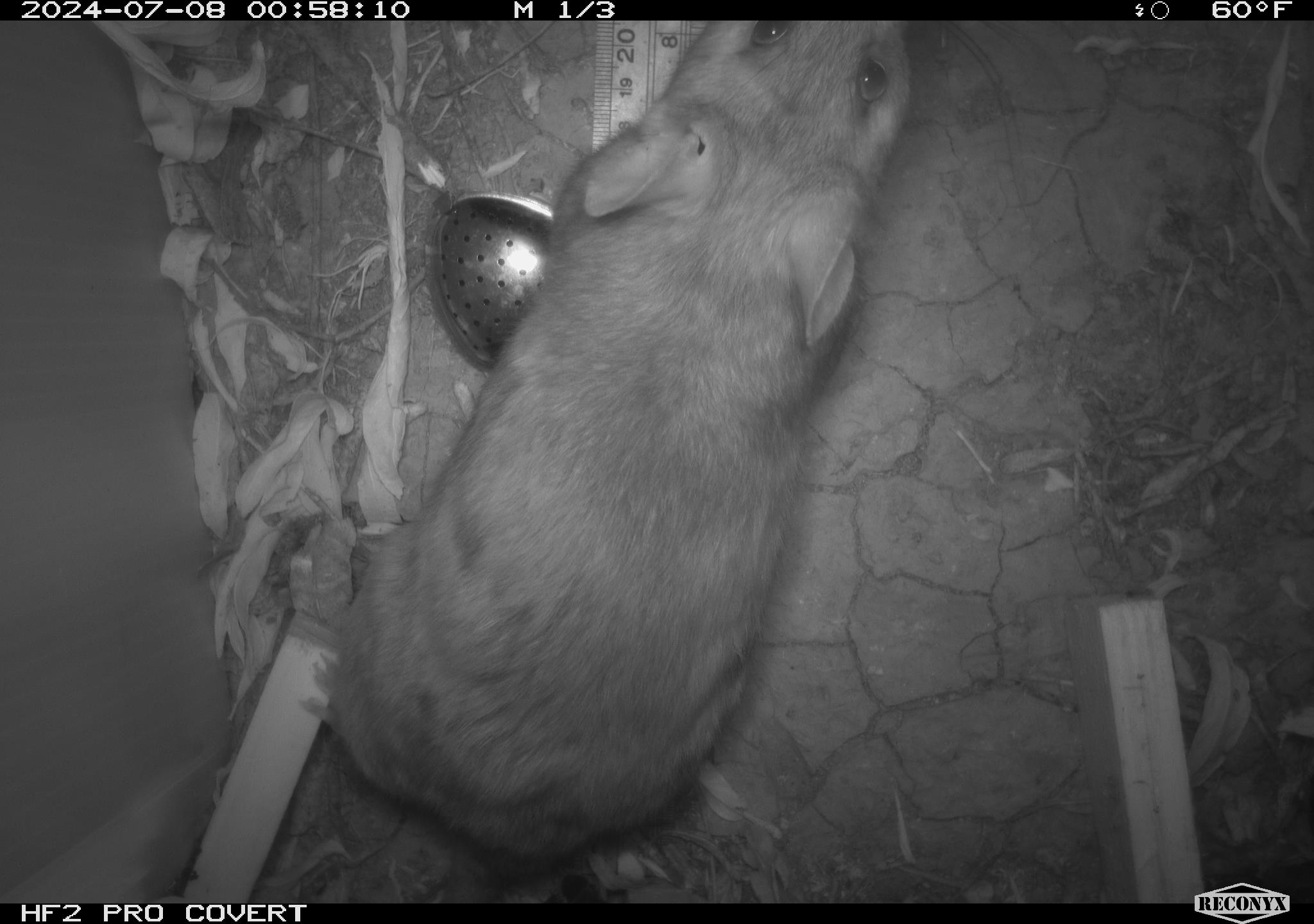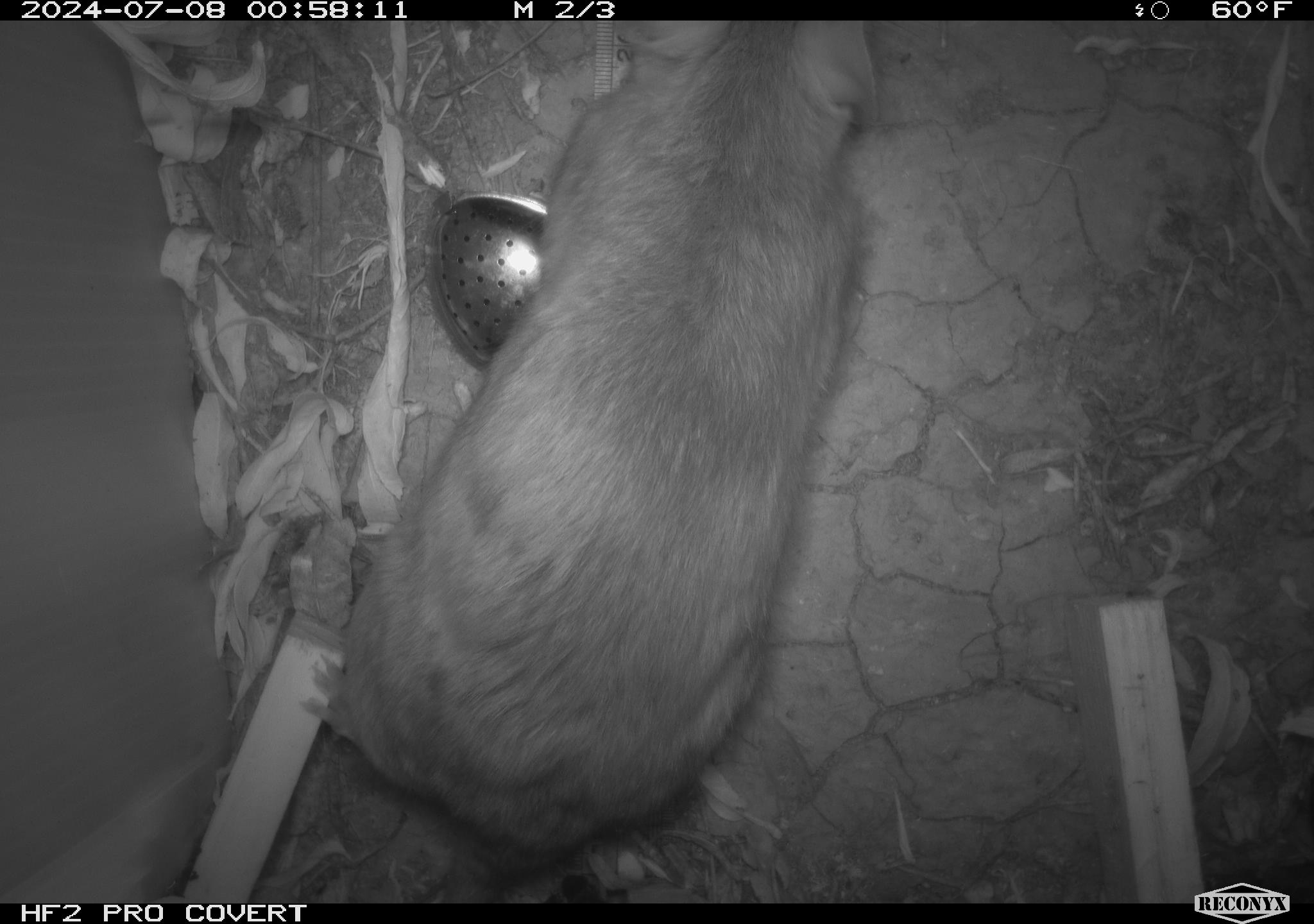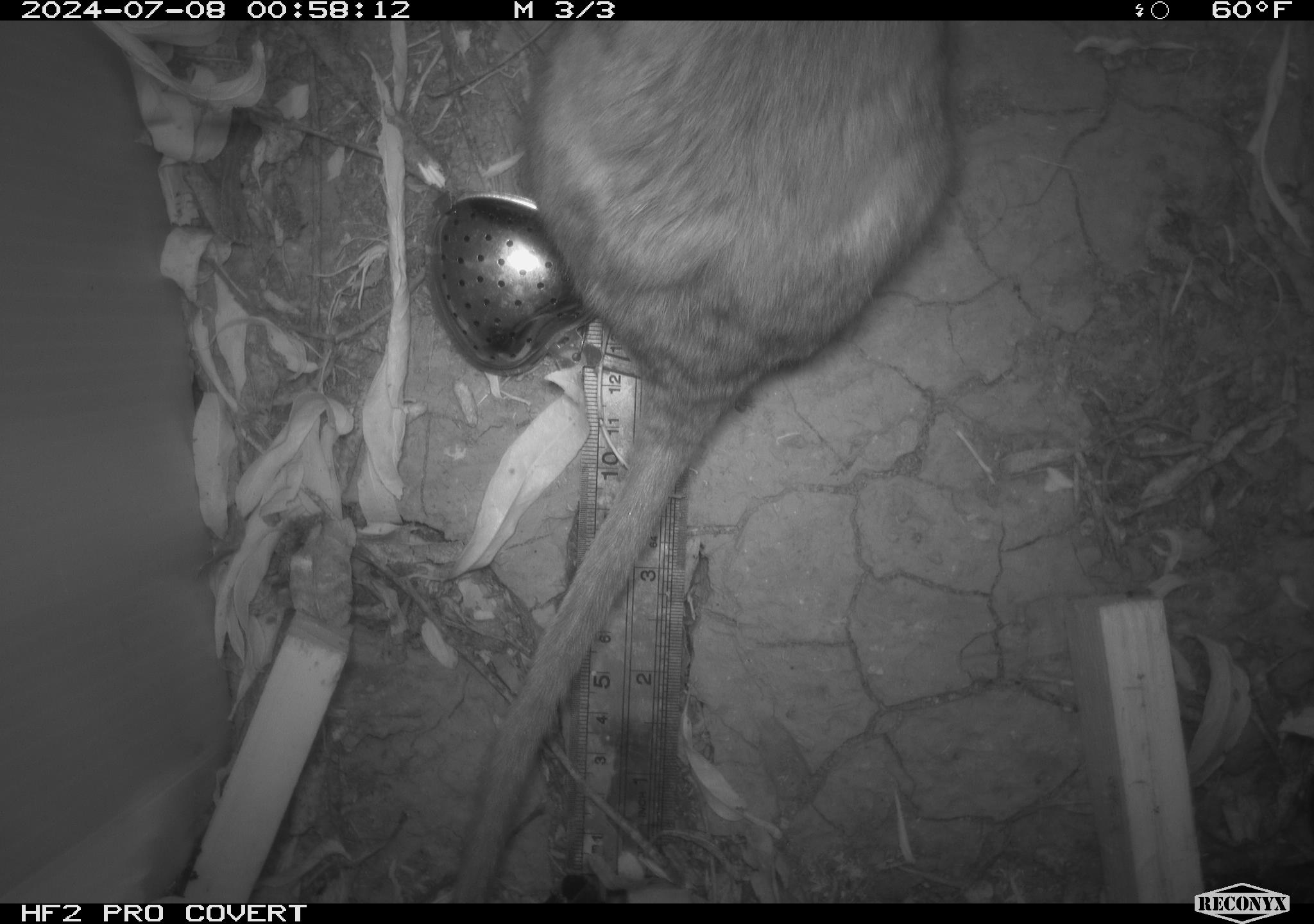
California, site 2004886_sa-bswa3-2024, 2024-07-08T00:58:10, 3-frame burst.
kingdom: Animalia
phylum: Chordata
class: Mammalia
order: Rodentia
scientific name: Rodentia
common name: woodrat or rat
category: woodrat or rat species